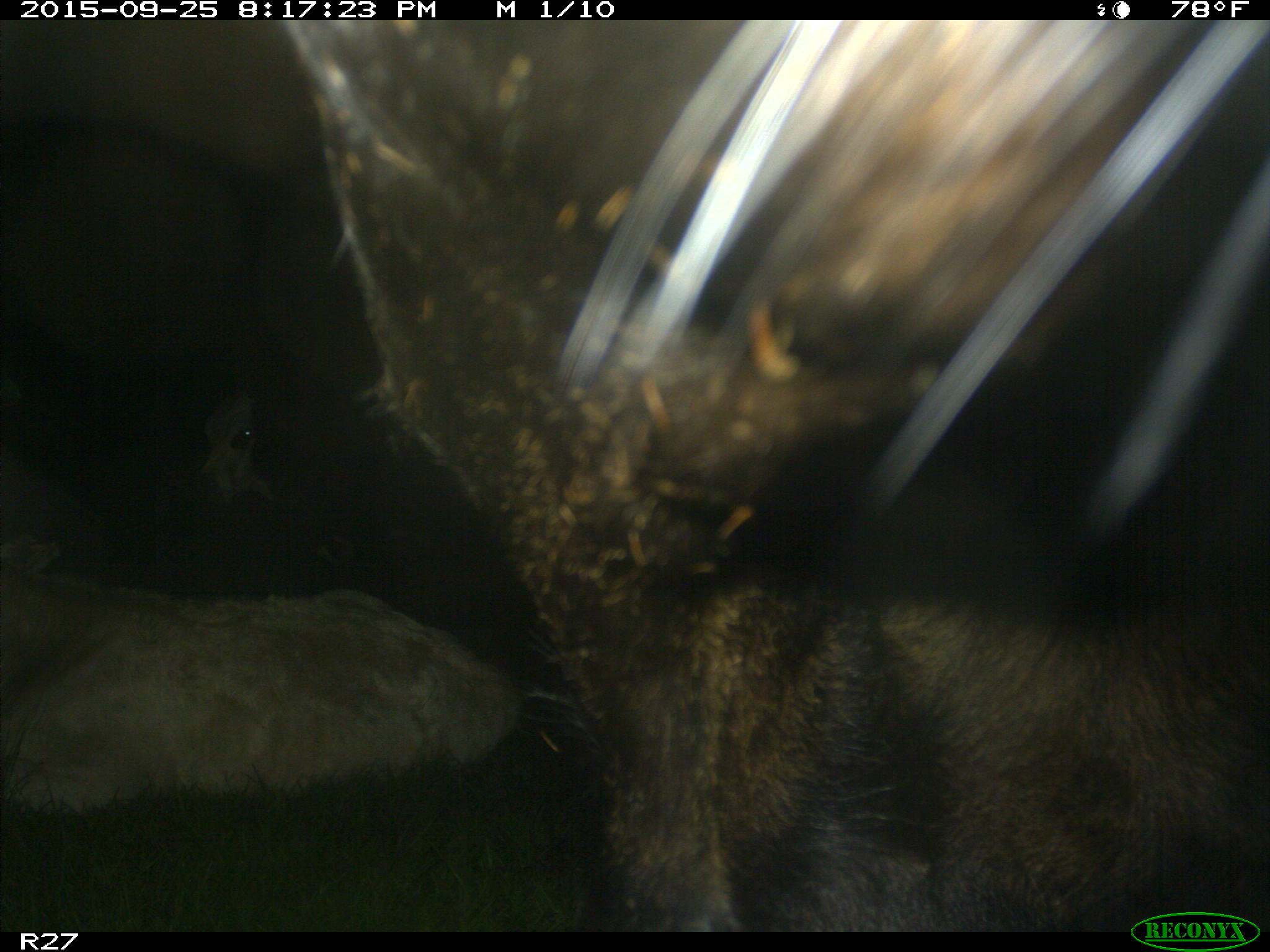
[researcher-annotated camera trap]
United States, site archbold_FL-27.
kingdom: Animalia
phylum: Chordata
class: Mammalia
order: Artiodactyla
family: Bovidae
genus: Bos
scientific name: Bos taurus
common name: domestic cow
Bos taurus (domestic cow).